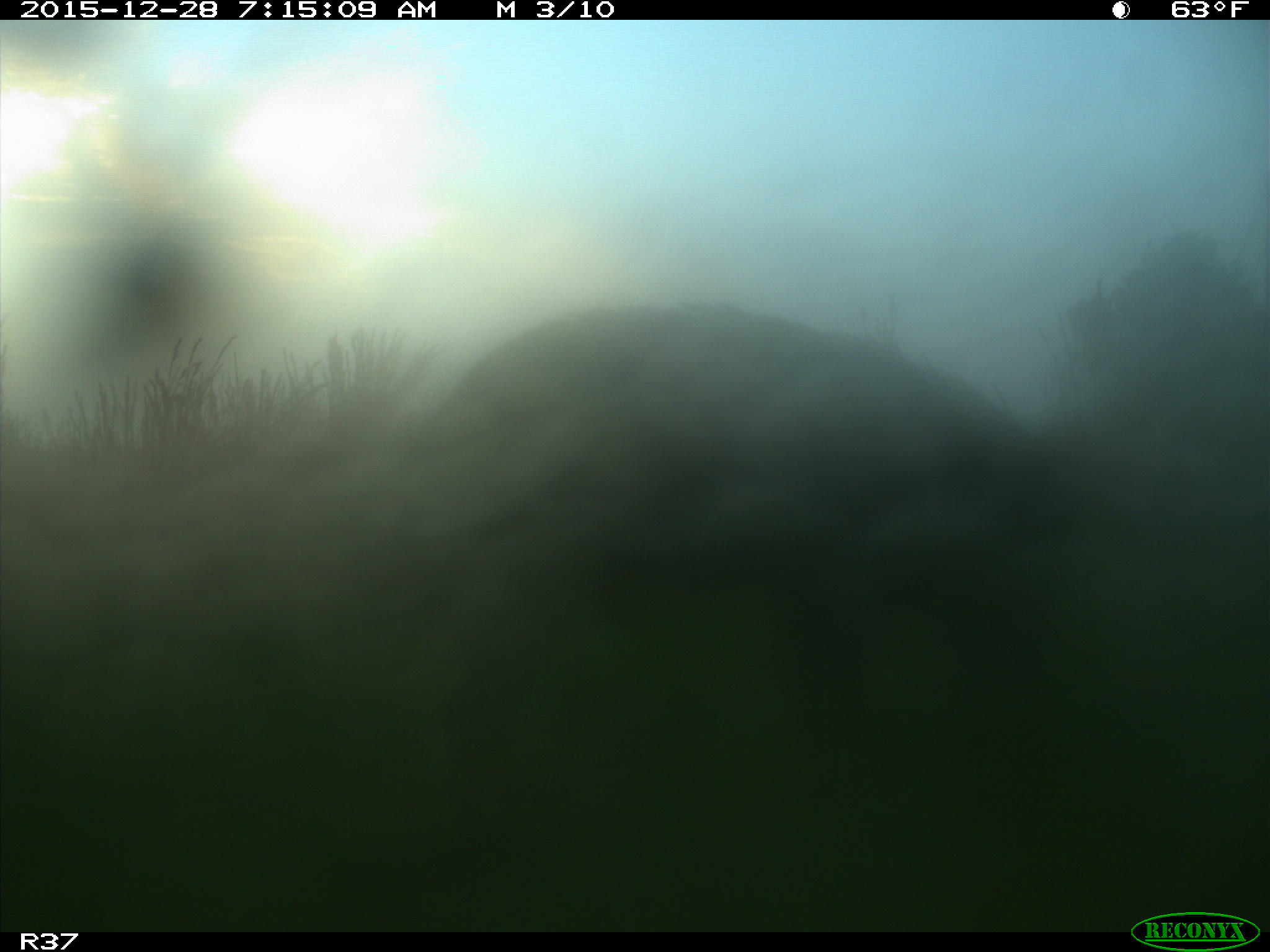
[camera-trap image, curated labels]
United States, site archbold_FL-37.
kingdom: Animalia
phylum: Chordata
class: Mammalia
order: Artiodactyla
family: Suidae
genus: Sus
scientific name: Sus scrofa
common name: wild boar